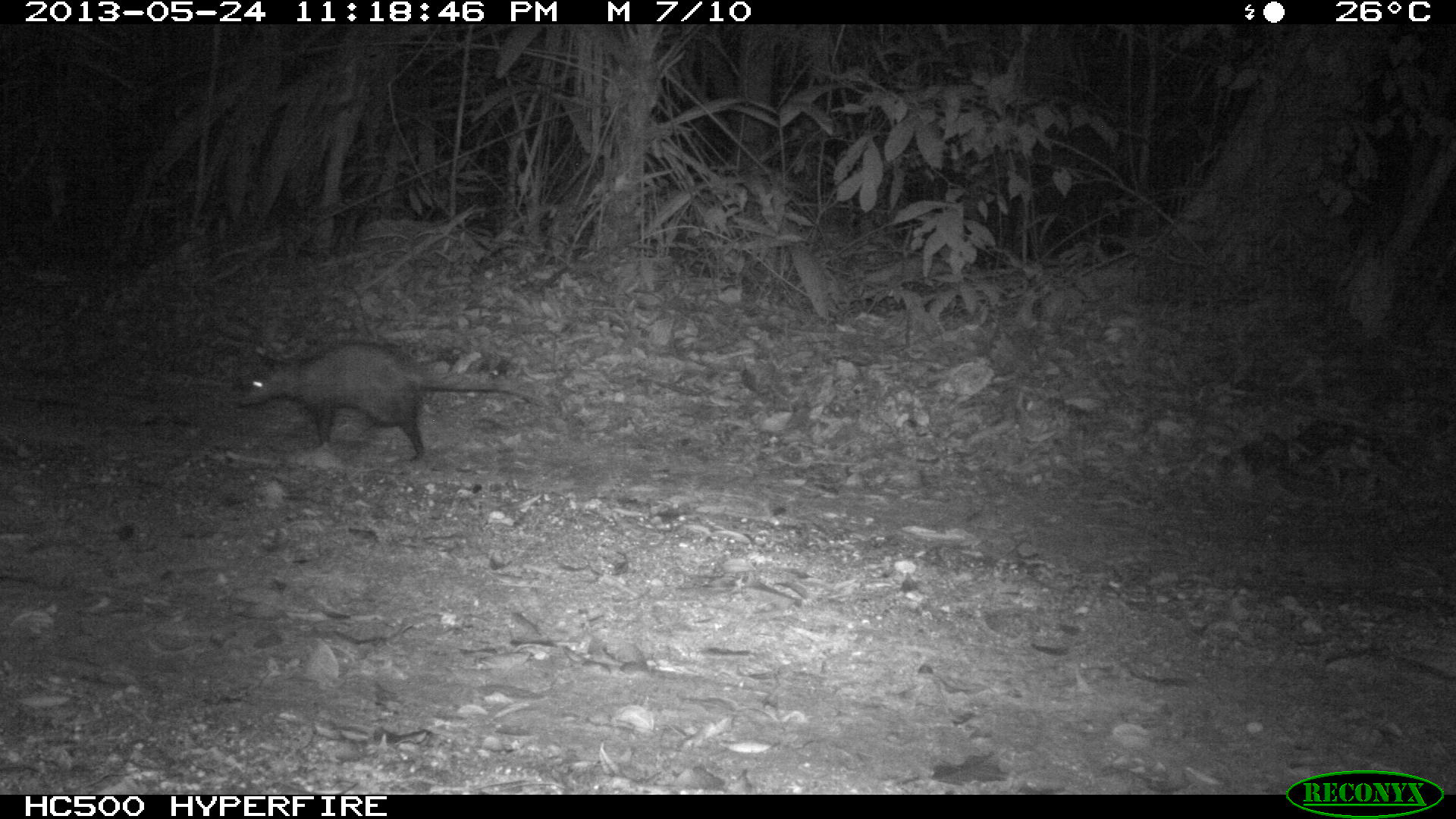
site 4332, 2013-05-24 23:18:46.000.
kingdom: Animalia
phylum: Chordata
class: Mammalia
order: Didelphimorphia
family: Didelphidae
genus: Didelphis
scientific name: Didelphis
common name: american opossums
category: didelphis sp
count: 1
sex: female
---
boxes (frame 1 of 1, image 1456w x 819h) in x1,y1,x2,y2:
didelphis sp: 236,339,546,461